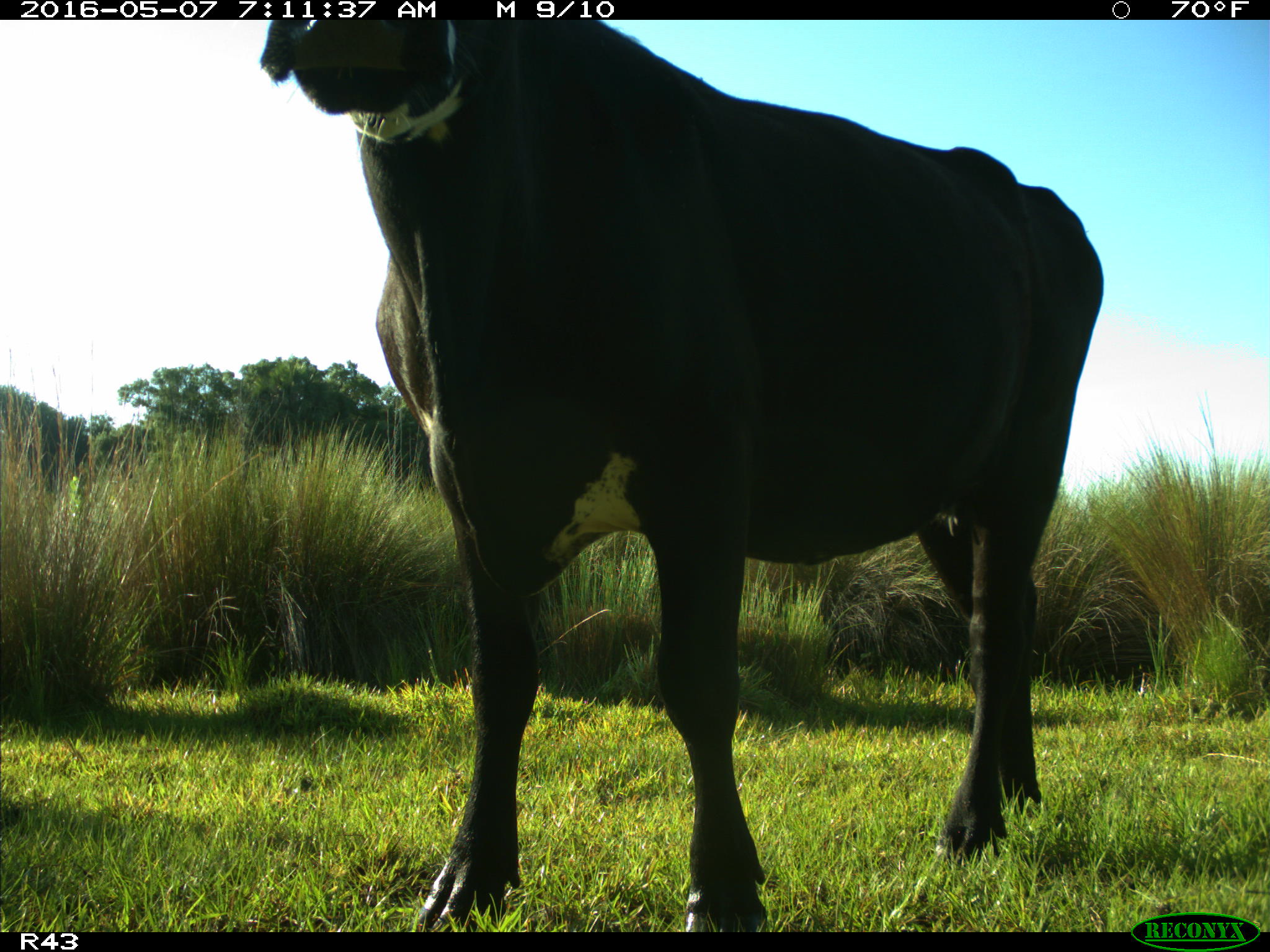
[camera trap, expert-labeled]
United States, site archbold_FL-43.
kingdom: Animalia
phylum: Chordata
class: Mammalia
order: Artiodactyla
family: Bovidae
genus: Bos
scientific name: Bos taurus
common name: domestic cow